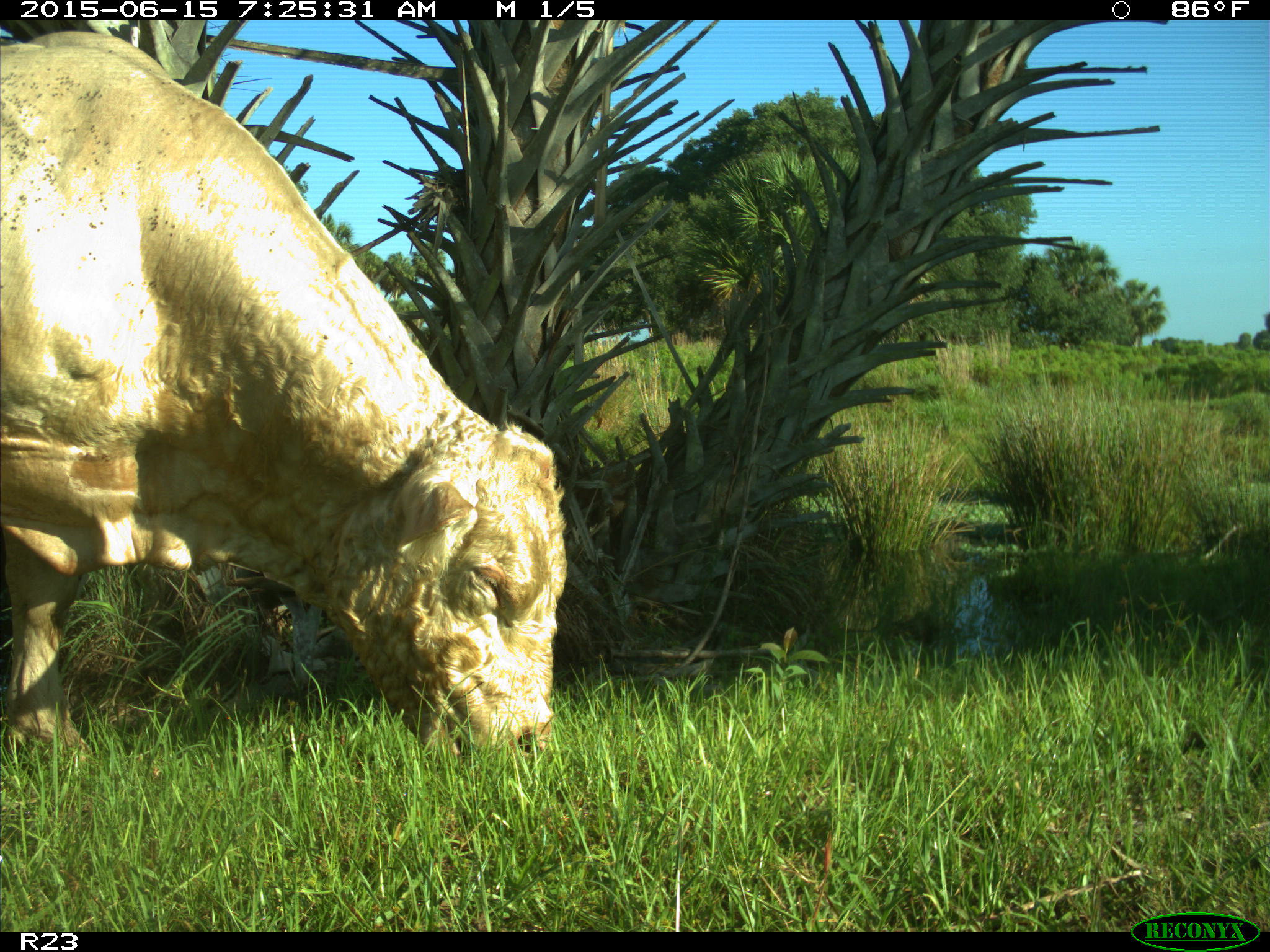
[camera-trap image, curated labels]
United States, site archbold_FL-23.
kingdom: Animalia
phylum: Chordata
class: Mammalia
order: Artiodactyla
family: Bovidae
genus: Bos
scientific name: Bos taurus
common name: domestic cow